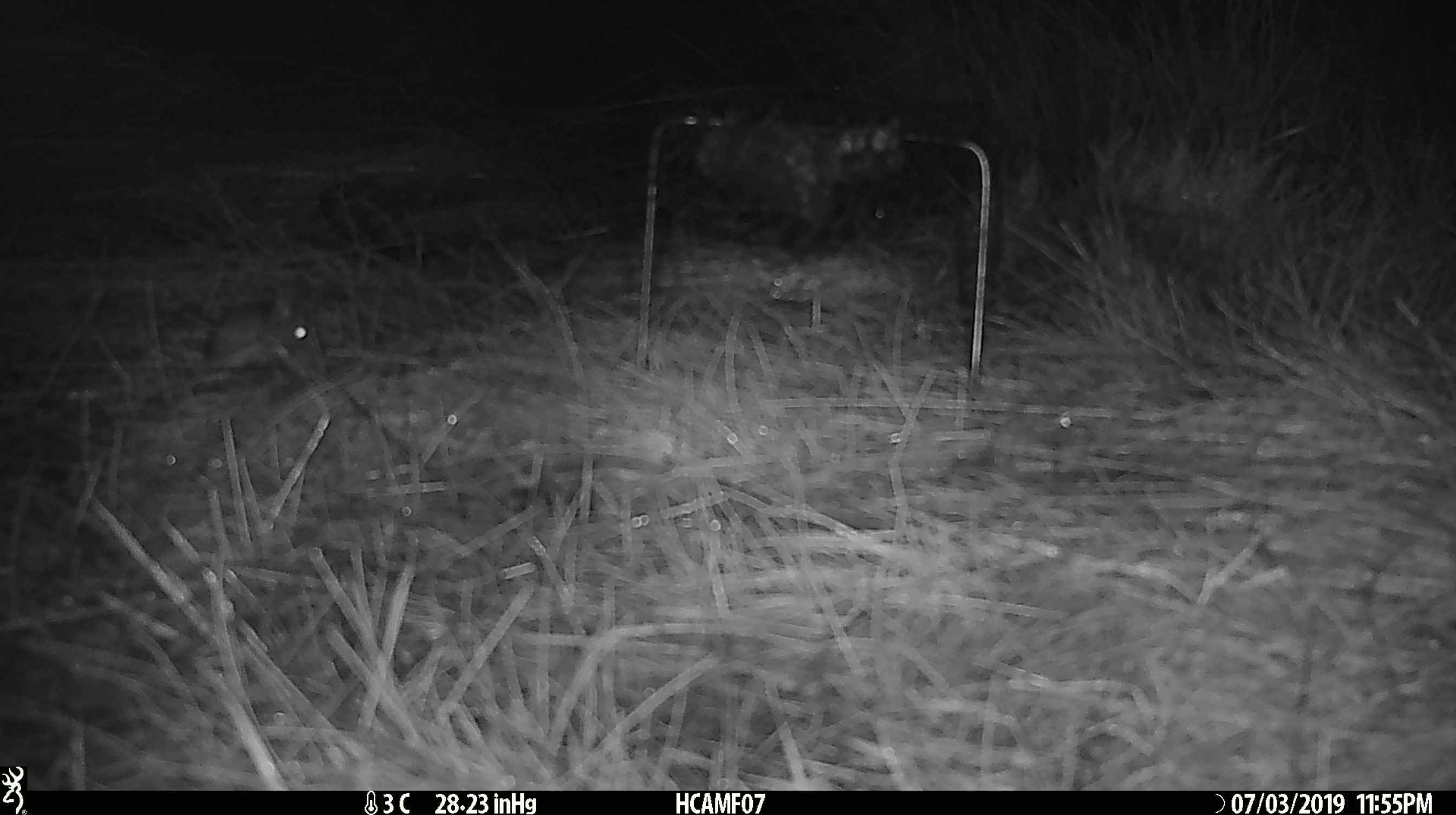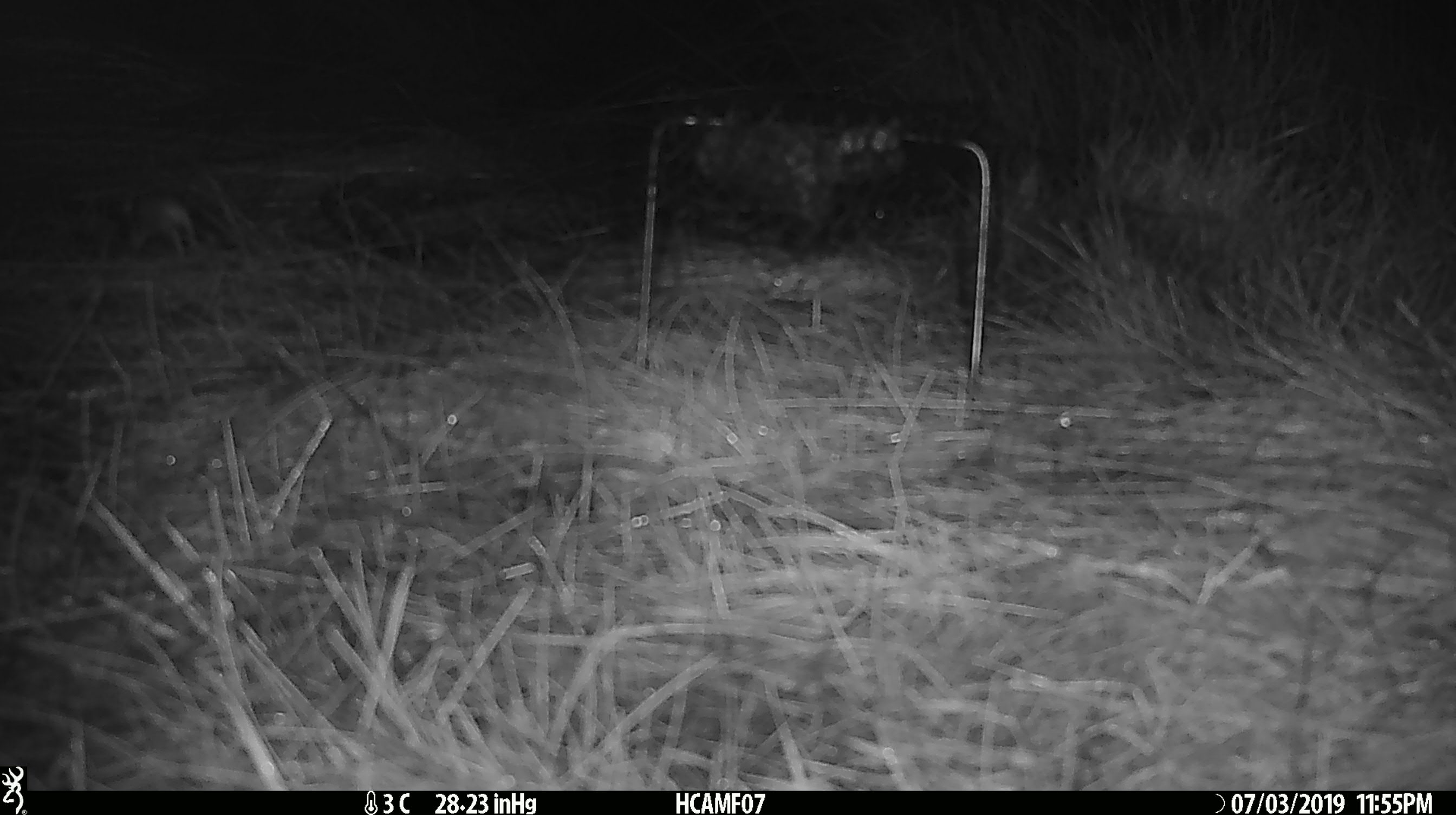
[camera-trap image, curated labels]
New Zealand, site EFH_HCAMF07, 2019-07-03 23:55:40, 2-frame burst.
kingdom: Animalia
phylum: Chordata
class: Mammalia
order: Rodentia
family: Muridae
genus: Mus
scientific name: Mus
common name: mouse